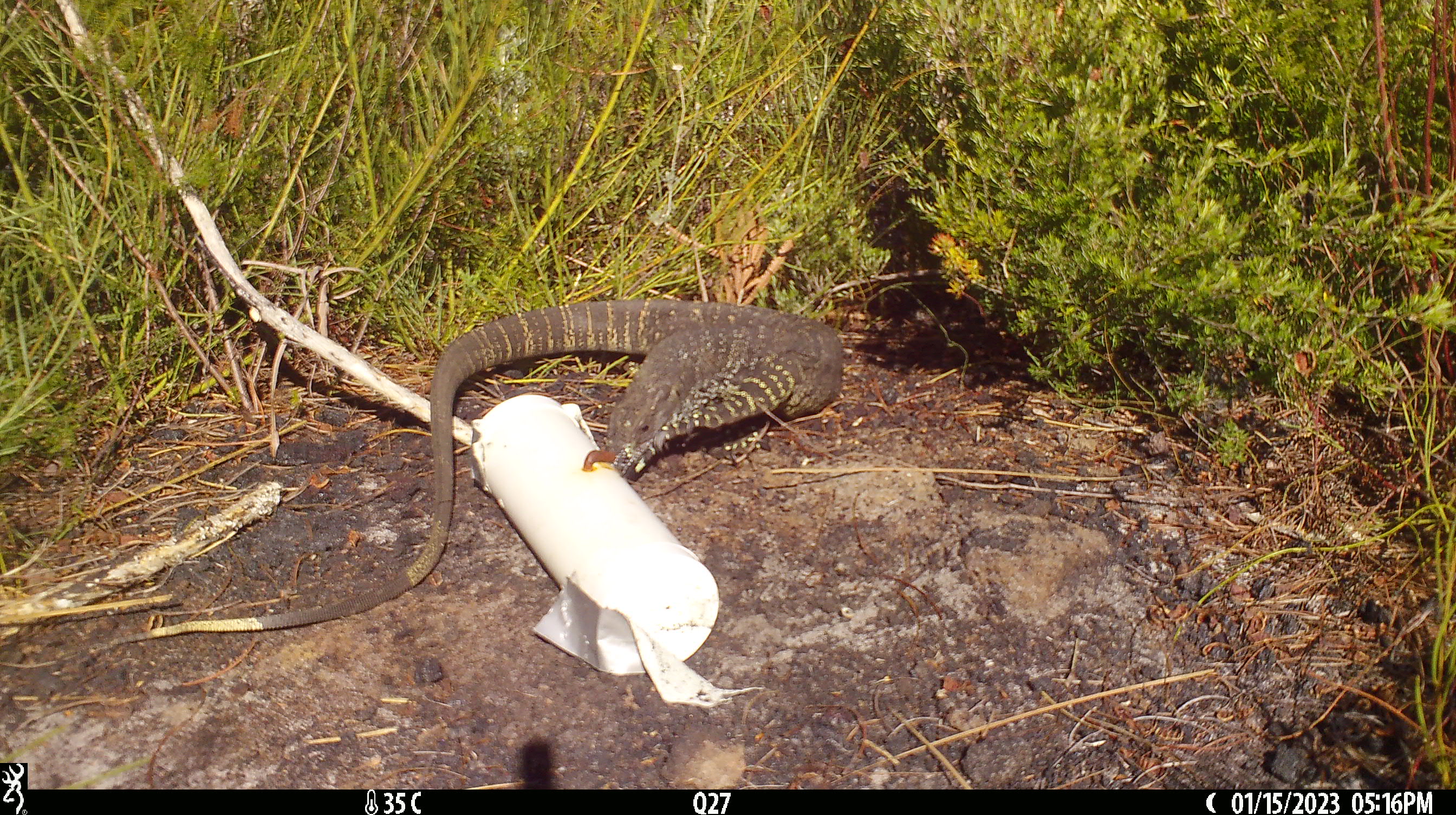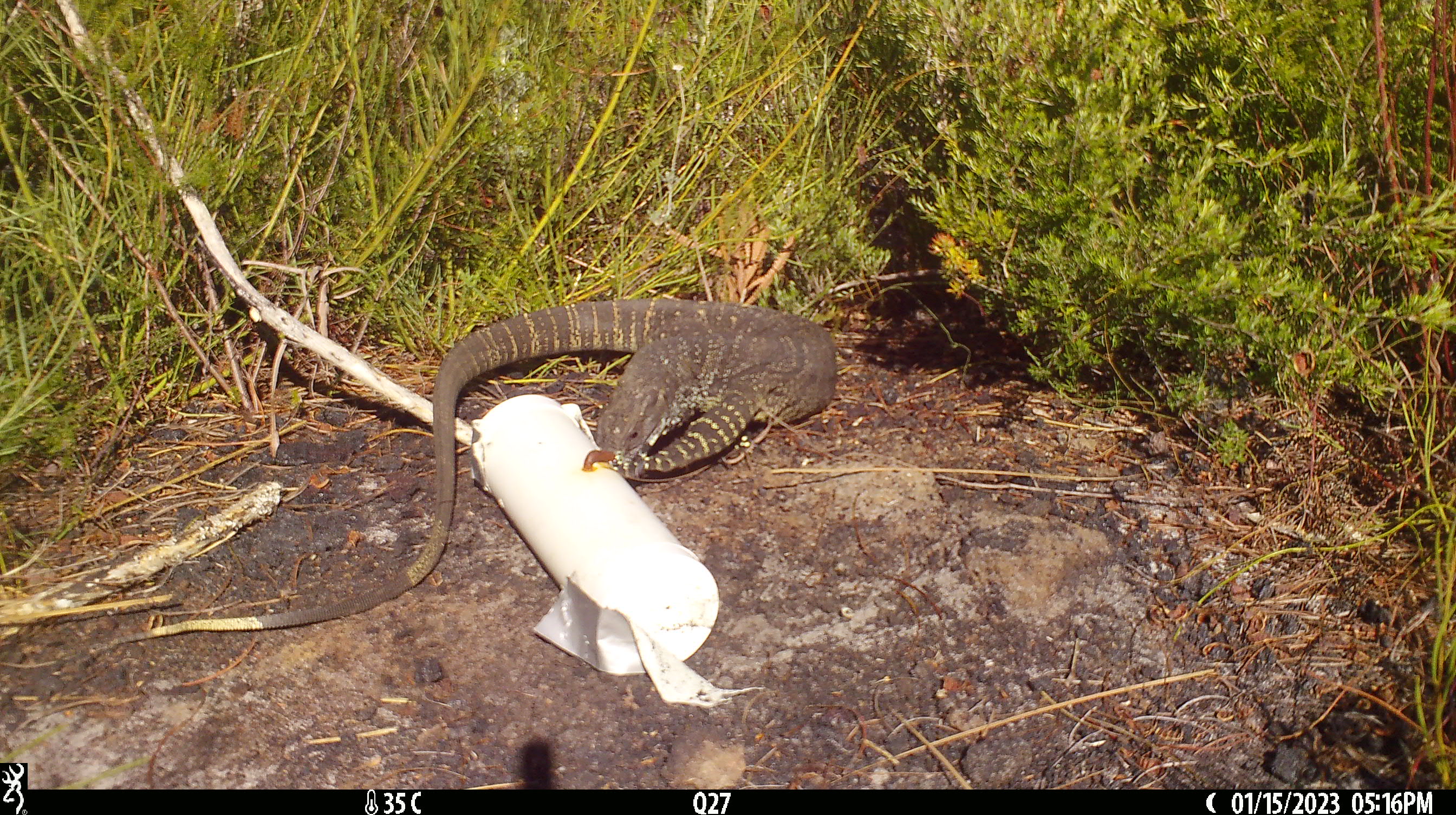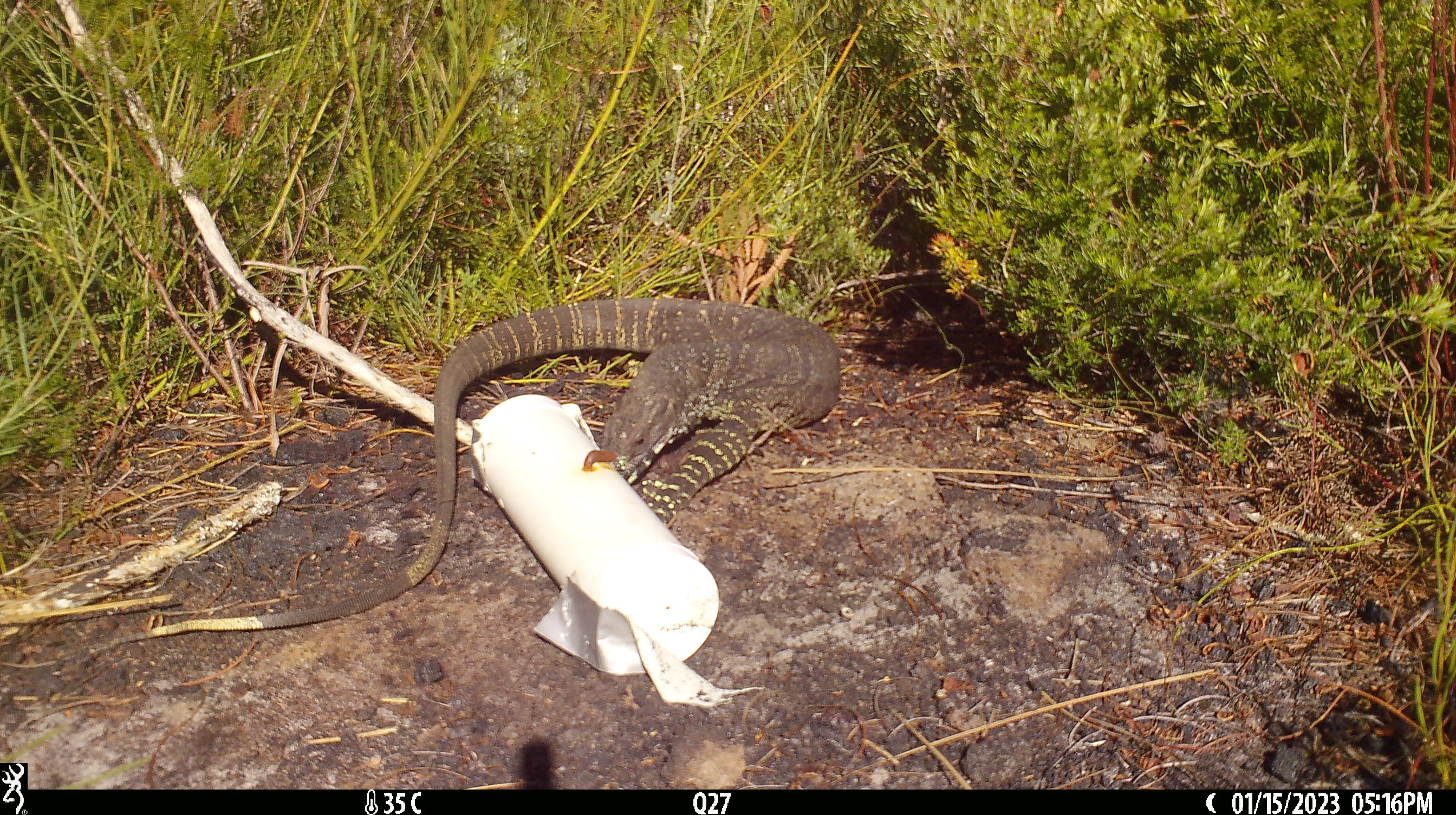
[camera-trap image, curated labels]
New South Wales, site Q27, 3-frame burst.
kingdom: Animalia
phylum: Chordata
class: Reptilia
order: Squamata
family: Varanidae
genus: Varanus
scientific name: Varanus varius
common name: lace monitor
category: goanna